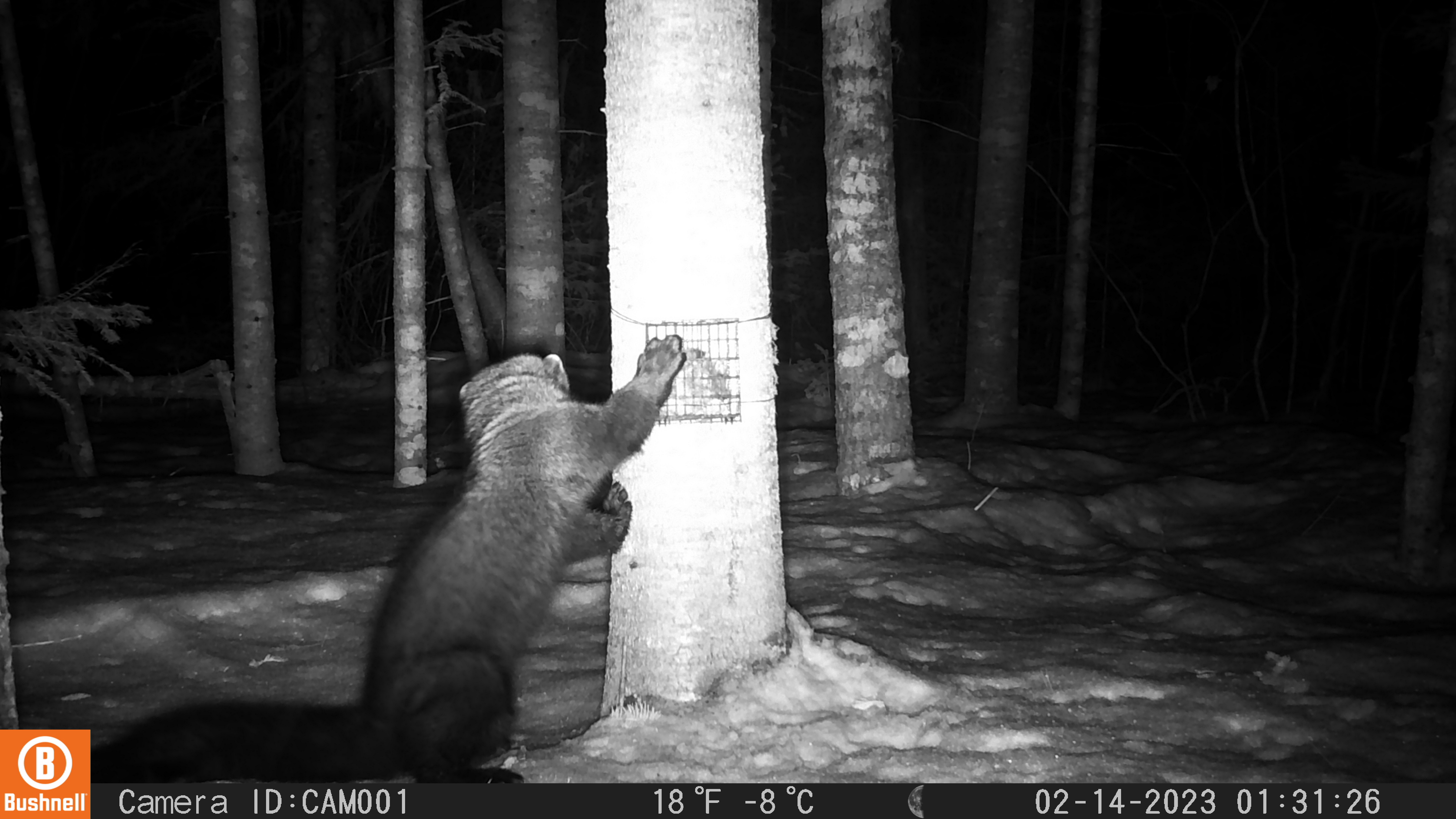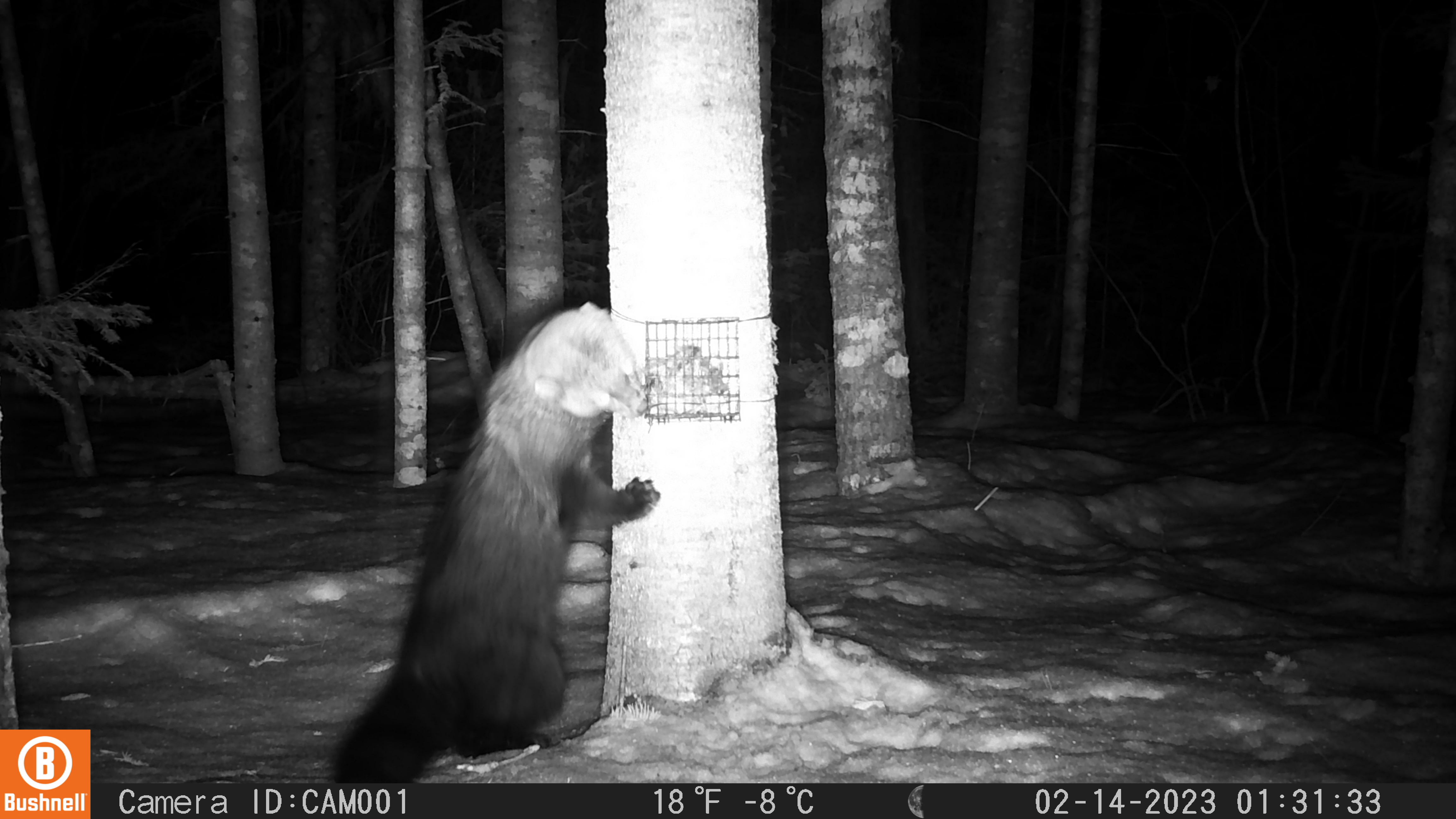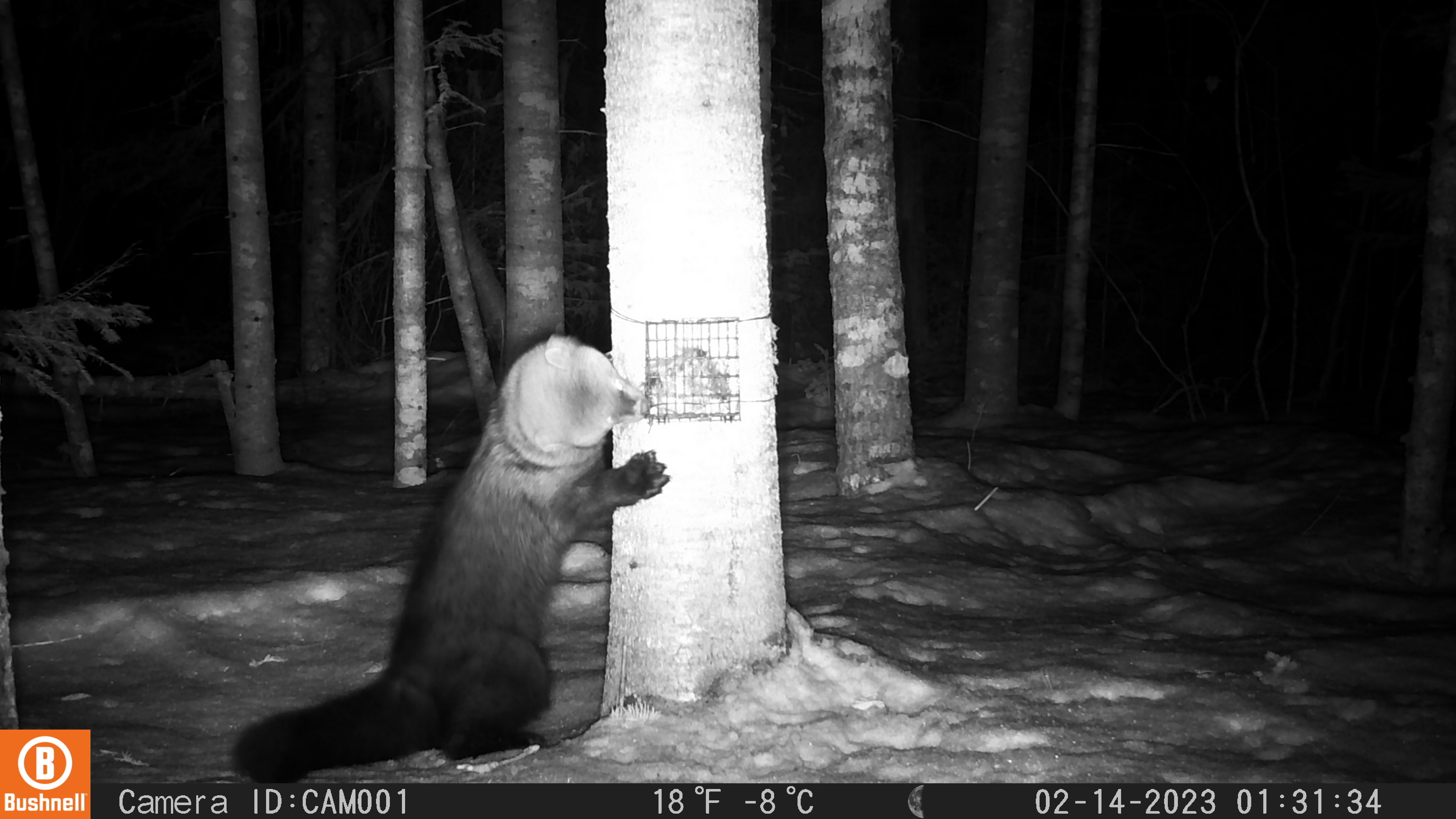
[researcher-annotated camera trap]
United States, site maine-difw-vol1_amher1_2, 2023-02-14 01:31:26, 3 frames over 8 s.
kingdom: Animalia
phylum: Chordata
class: Mammalia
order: Carnivora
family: Mustelidae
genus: Pekania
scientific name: Pekania pennanti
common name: fisher